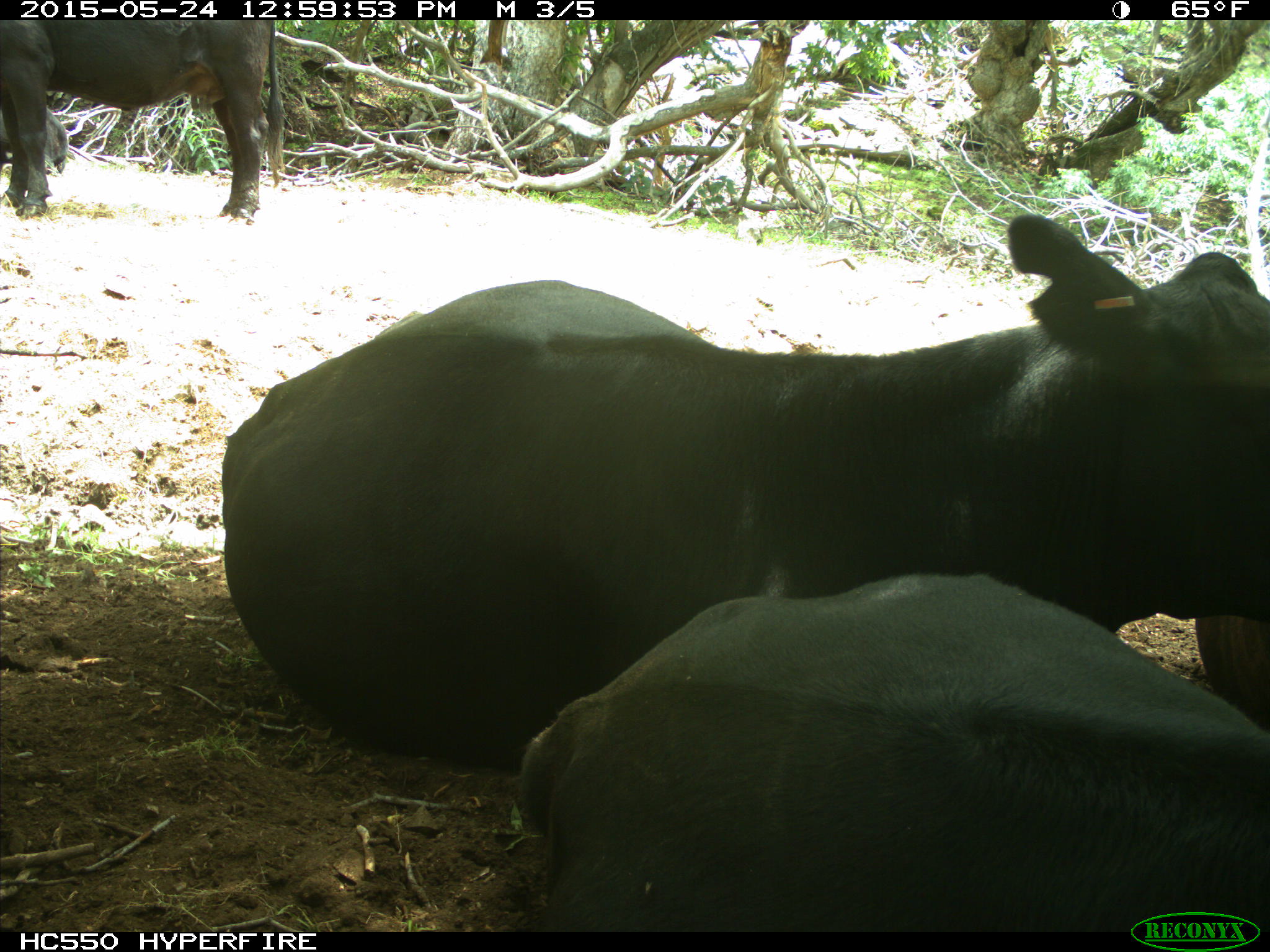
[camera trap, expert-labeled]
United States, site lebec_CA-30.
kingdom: Animalia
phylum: Chordata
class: Mammalia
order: Artiodactyla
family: Bovidae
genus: Bos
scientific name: Bos taurus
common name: domestic cow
Bos taurus (domestic cow).